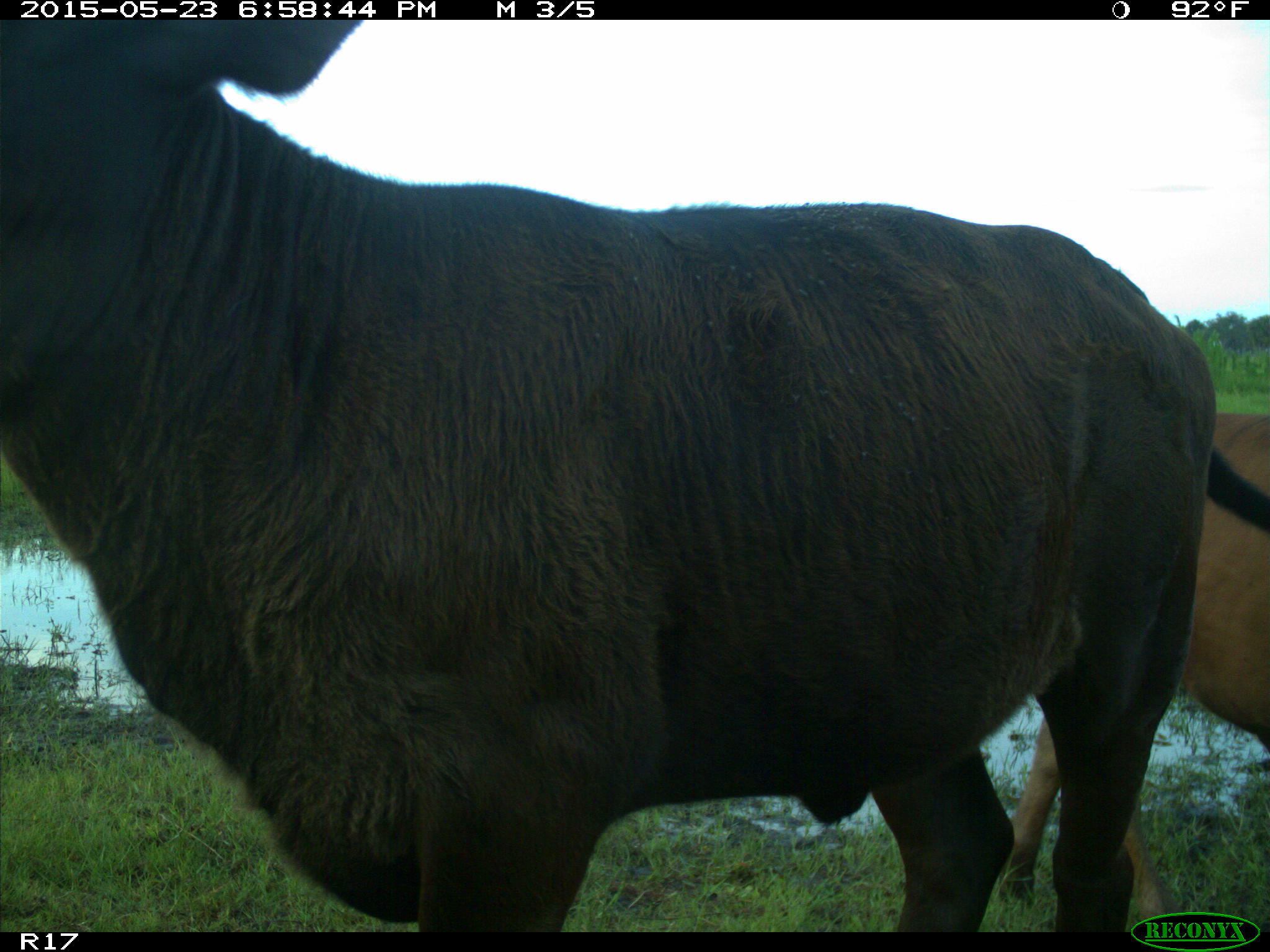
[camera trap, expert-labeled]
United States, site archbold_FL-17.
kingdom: Animalia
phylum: Chordata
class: Mammalia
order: Artiodactyla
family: Bovidae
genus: Bos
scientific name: Bos taurus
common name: domestic cow